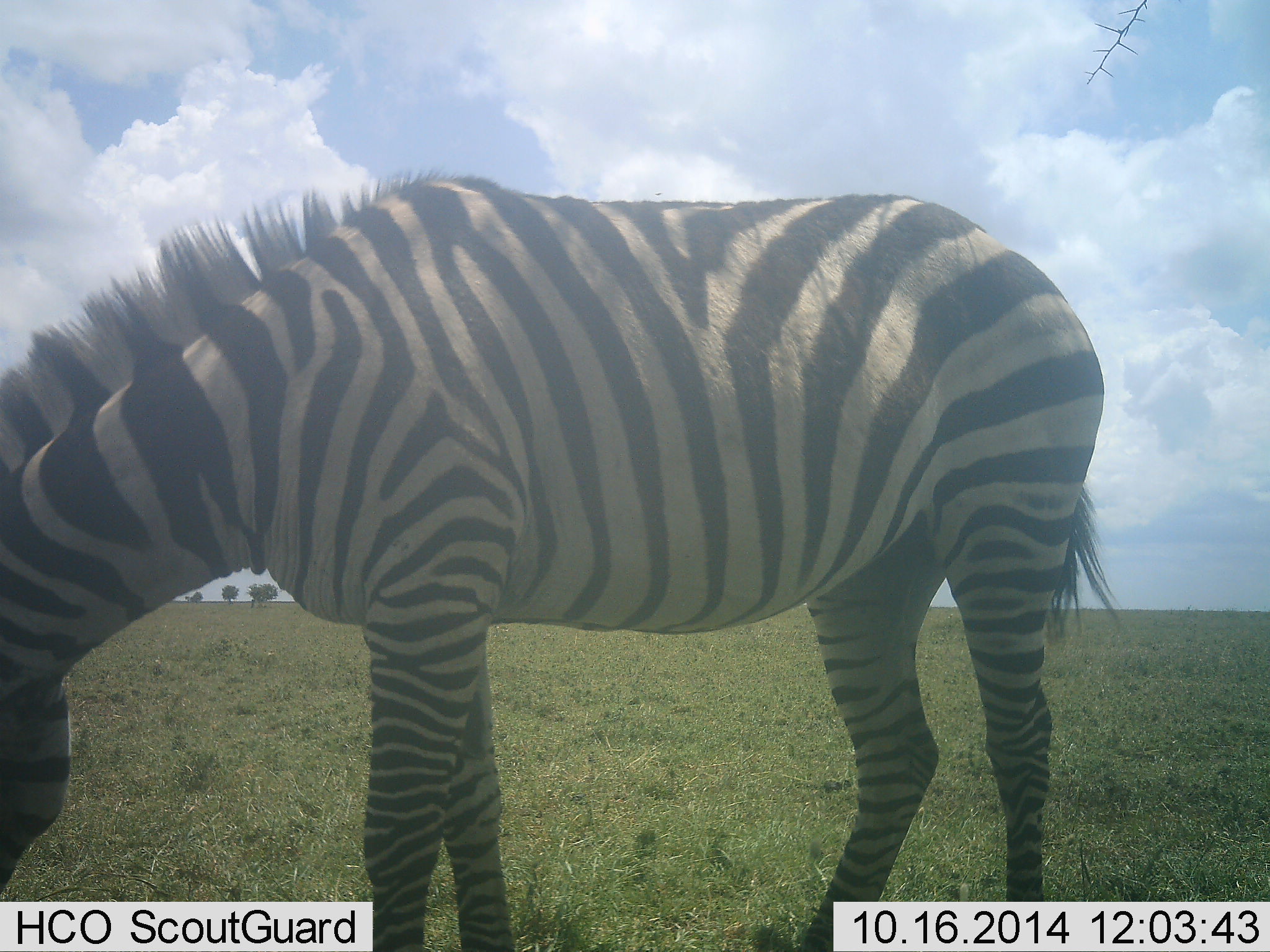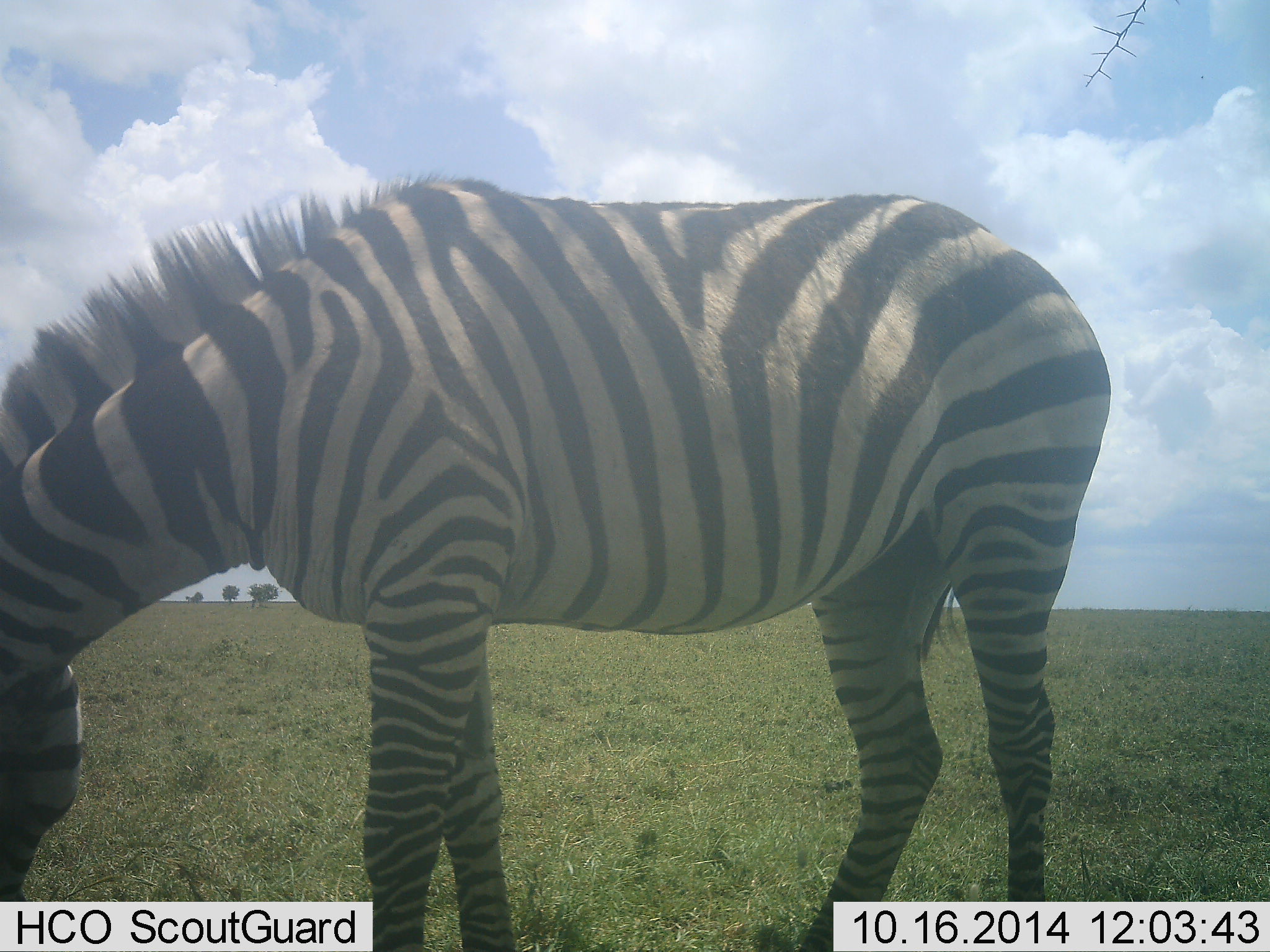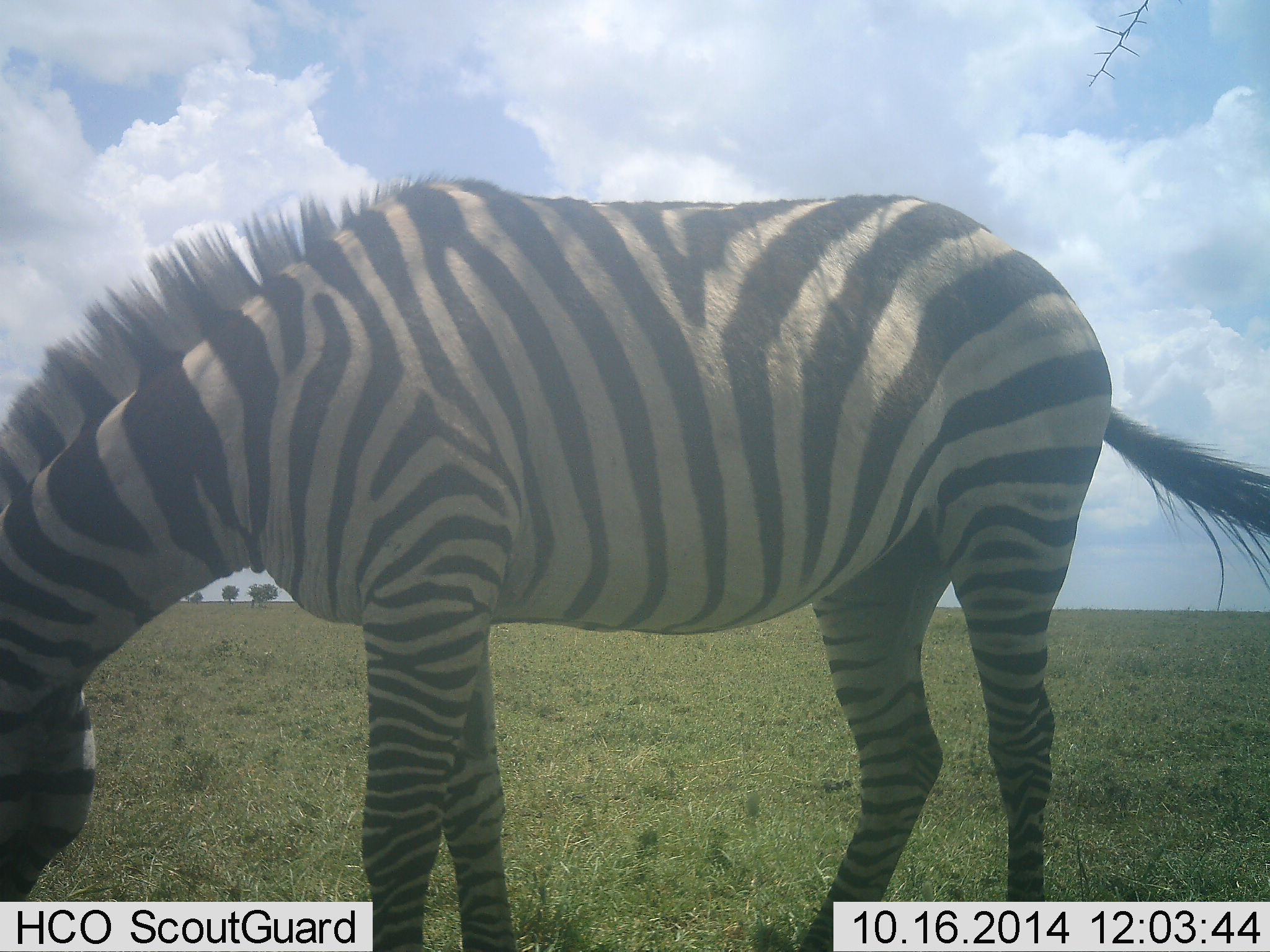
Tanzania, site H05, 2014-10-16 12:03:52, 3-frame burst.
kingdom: Animalia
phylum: Chordata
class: Mammalia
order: Perissodactyla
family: Equidae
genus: Equus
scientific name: Equus quagga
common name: plains zebra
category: zebra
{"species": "zebra (plains zebra) (Equus quagga)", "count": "1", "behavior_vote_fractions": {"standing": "10%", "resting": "0%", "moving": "0%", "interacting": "0%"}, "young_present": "0%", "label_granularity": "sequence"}